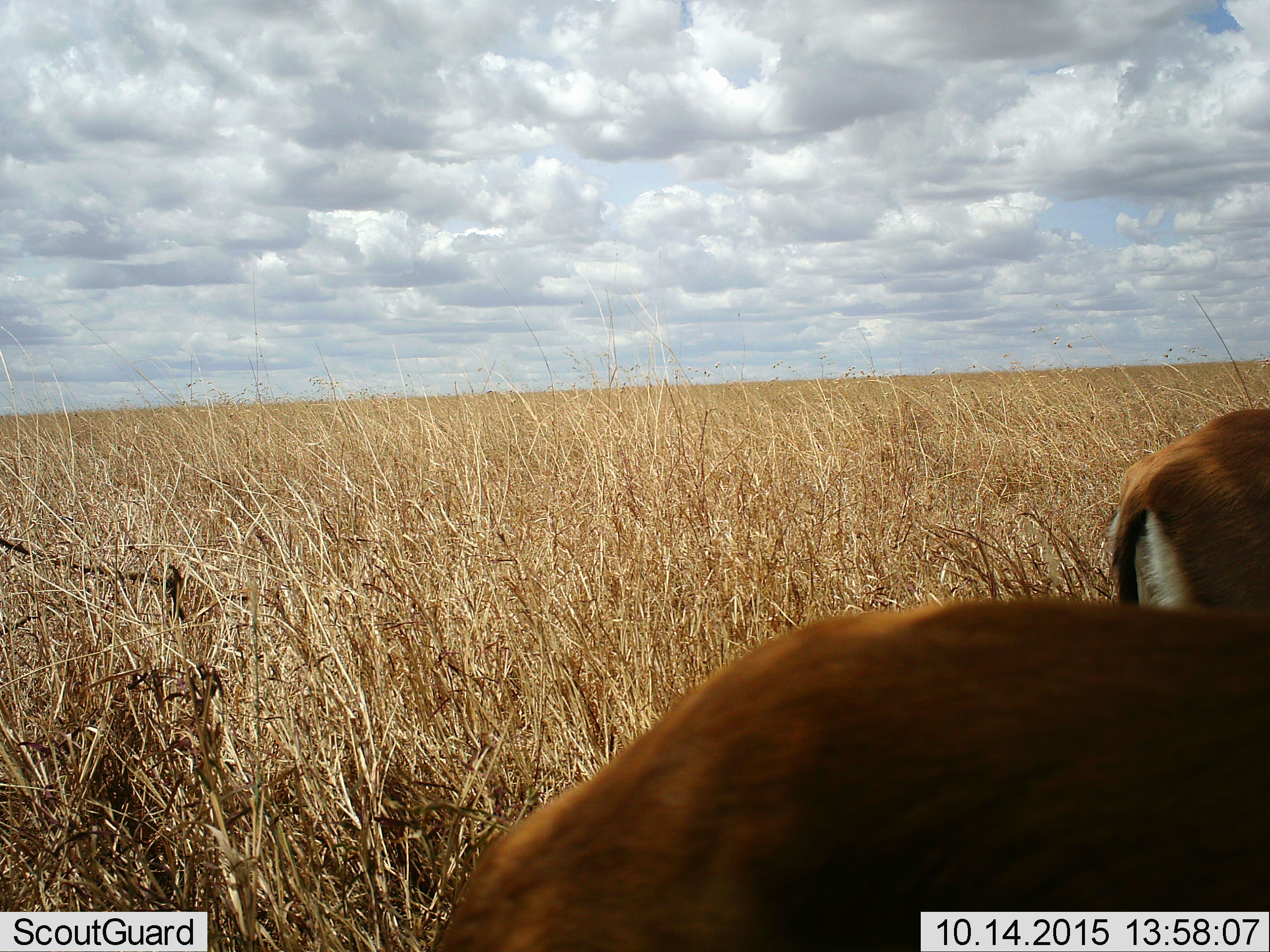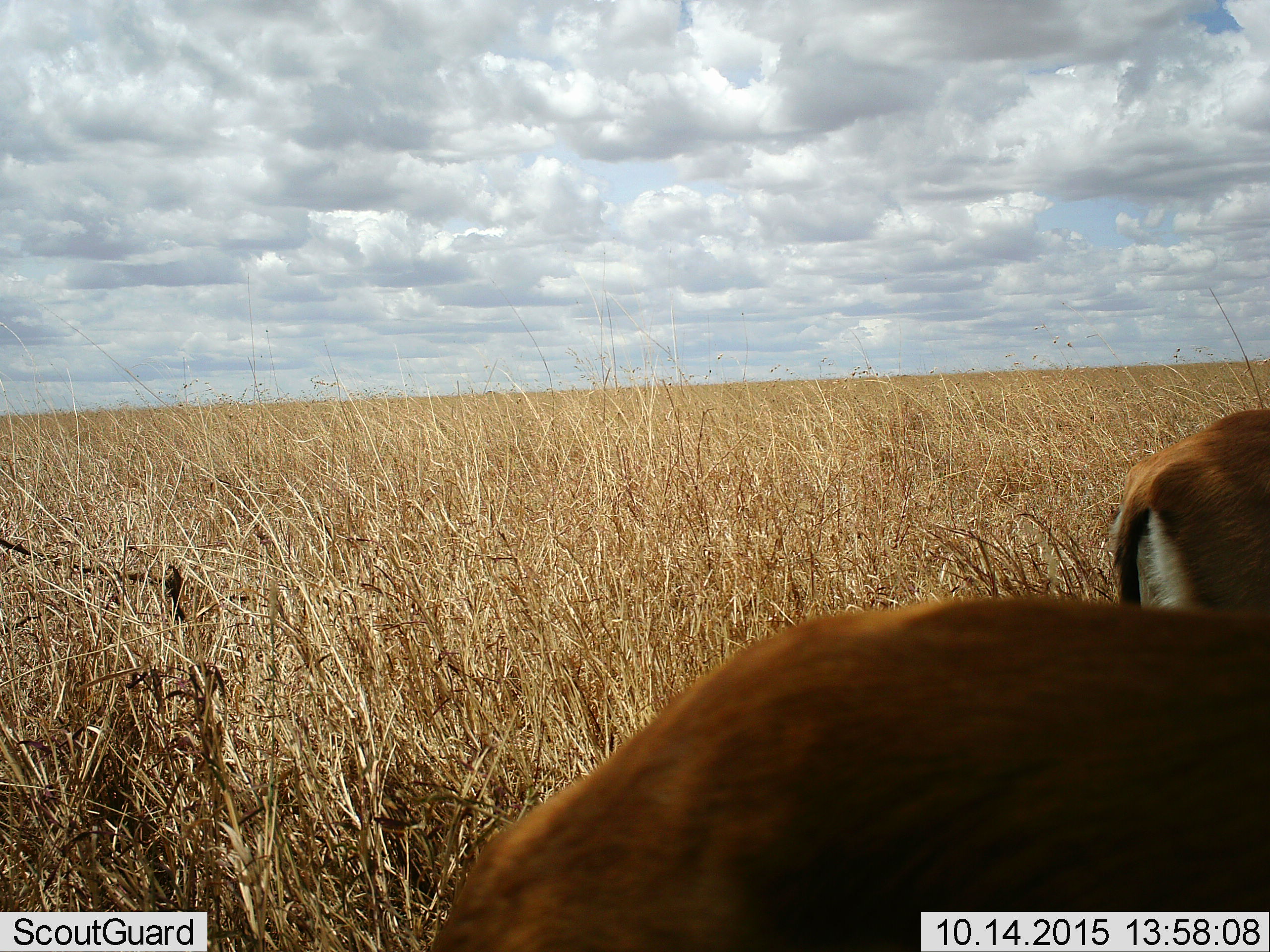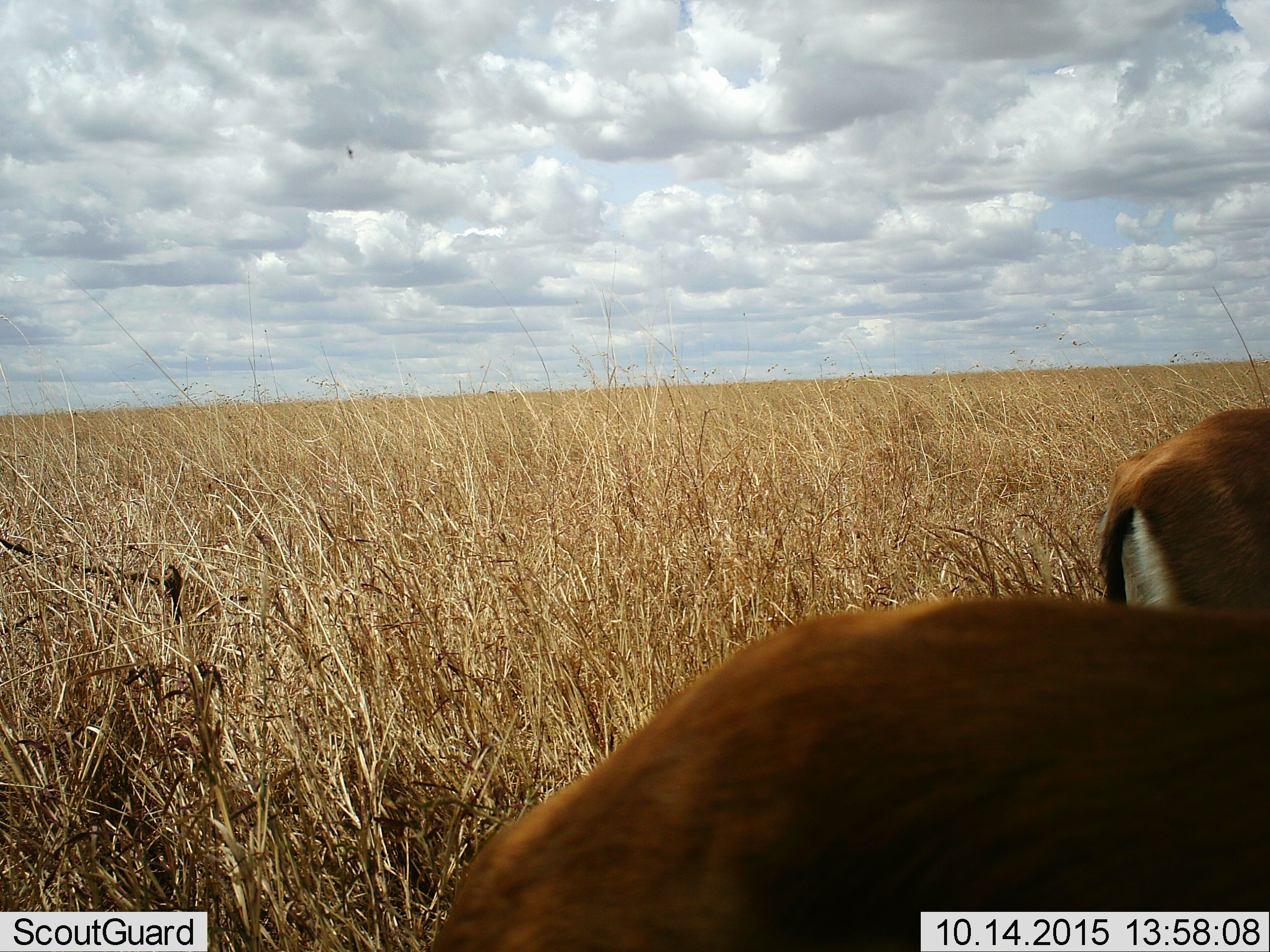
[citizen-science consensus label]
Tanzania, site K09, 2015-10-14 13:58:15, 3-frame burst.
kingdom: Animalia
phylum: Chordata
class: Mammalia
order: Artiodactyla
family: Bovidae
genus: Eudorcas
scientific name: Eudorcas thomsonii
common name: thomson's gazelle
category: gazellethomsons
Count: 2.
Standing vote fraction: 86%.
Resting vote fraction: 0%.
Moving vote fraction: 14%.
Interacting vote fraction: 0%.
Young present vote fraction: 0%.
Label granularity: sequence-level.